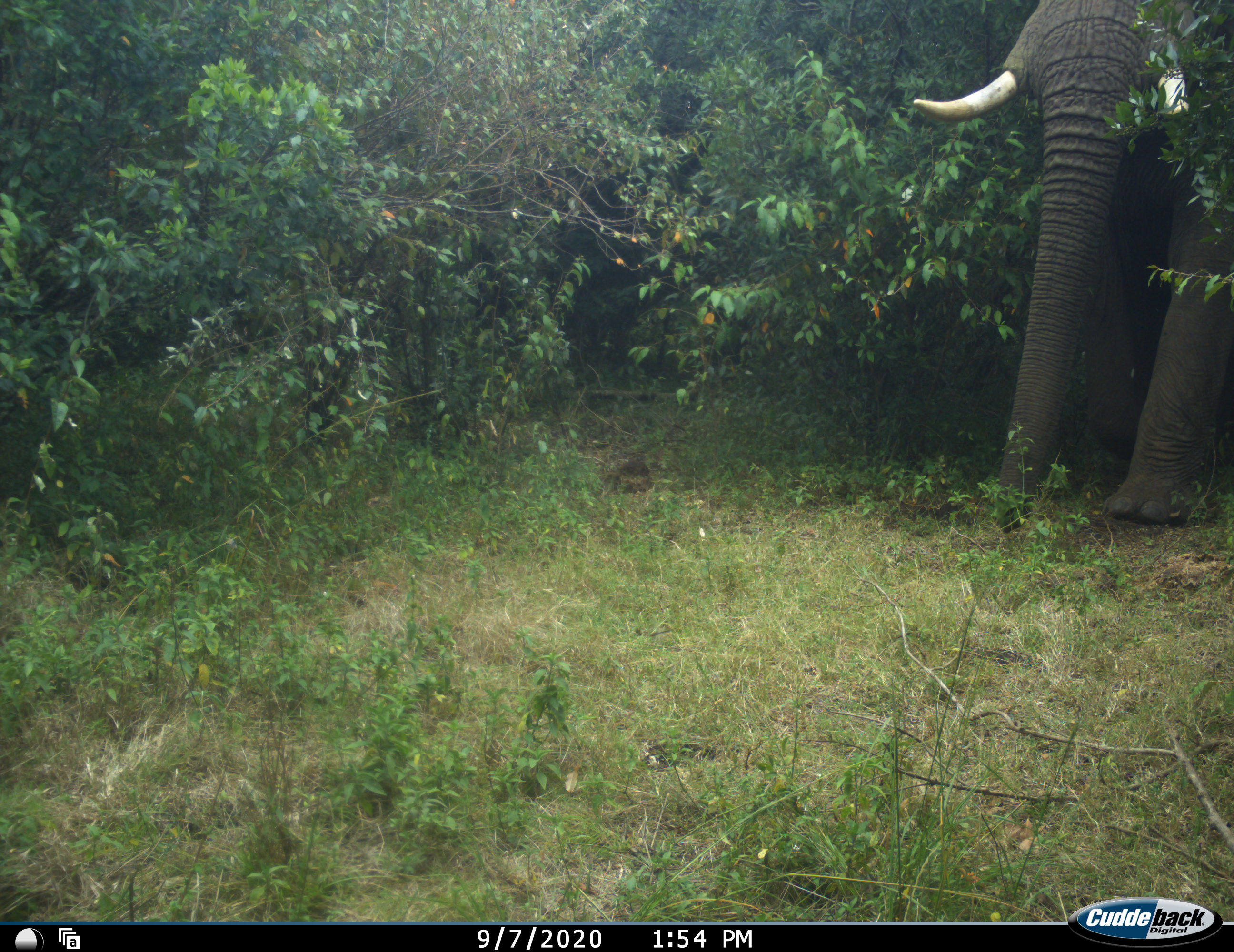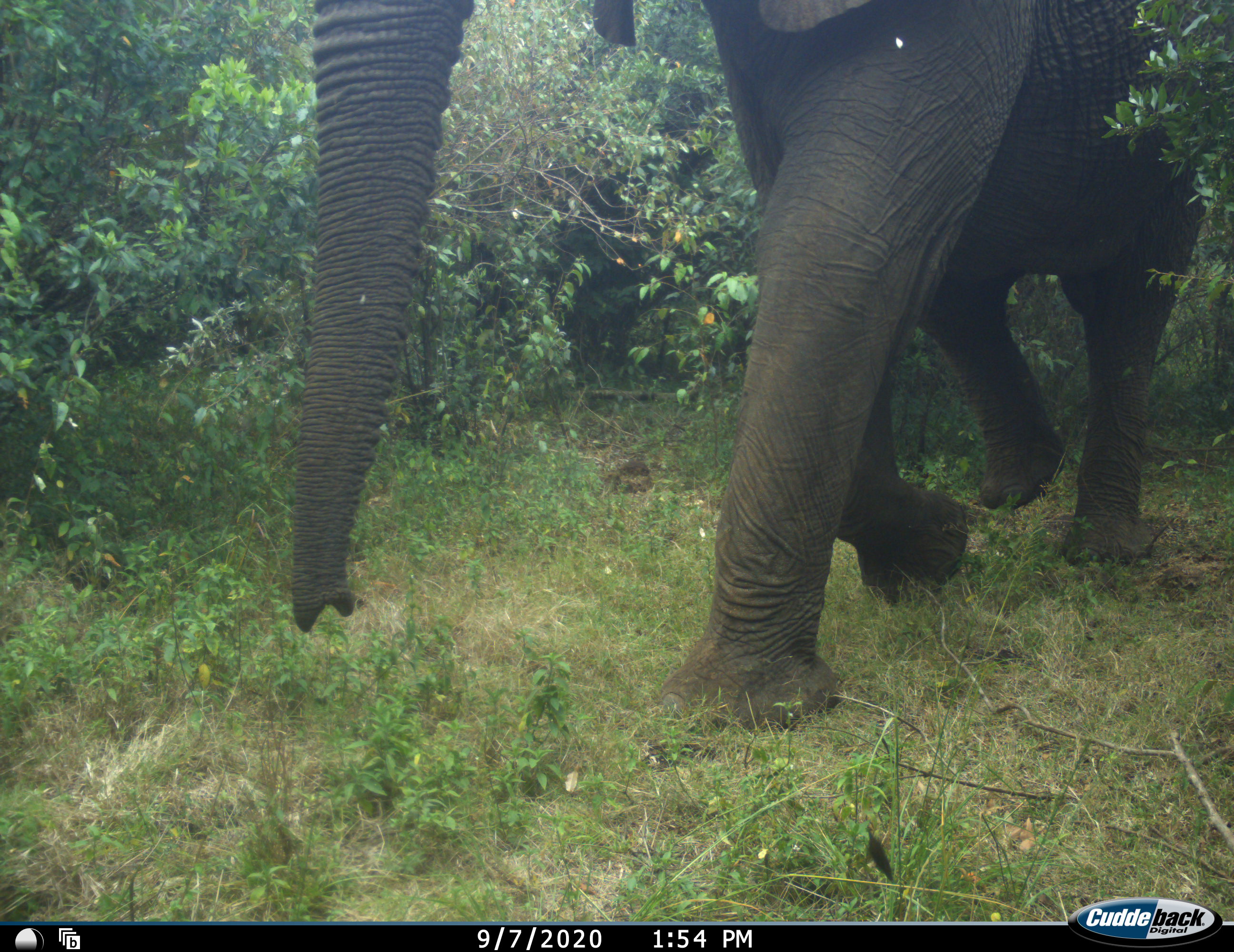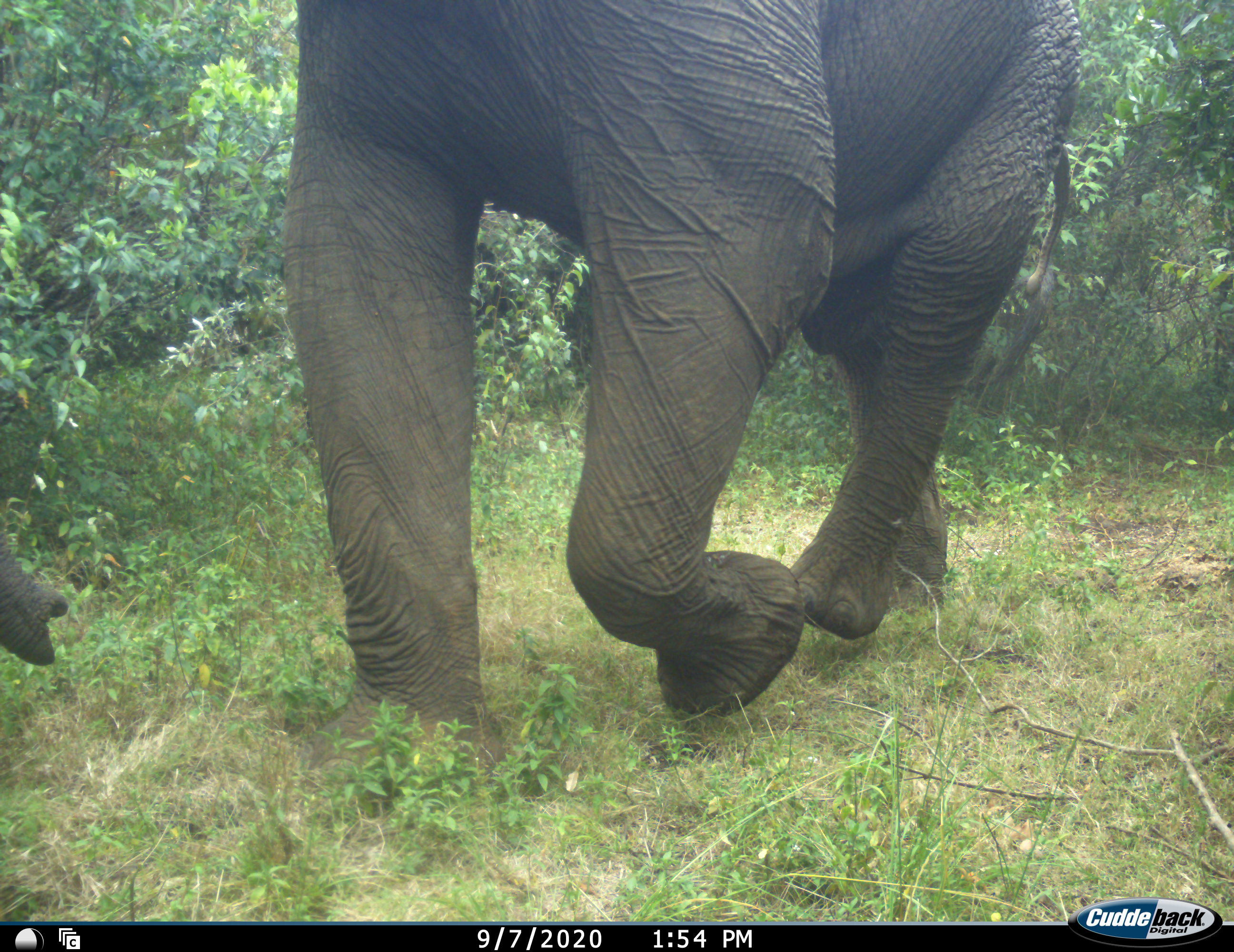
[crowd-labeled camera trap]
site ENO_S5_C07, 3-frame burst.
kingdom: Animalia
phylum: Chordata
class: Mammalia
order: Proboscidea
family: Elephantidae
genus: Loxodonta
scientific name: Loxodonta africana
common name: african bush elephant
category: elephant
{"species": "elephant (african bush elephant) (Loxodonta africana)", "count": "1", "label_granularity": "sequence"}